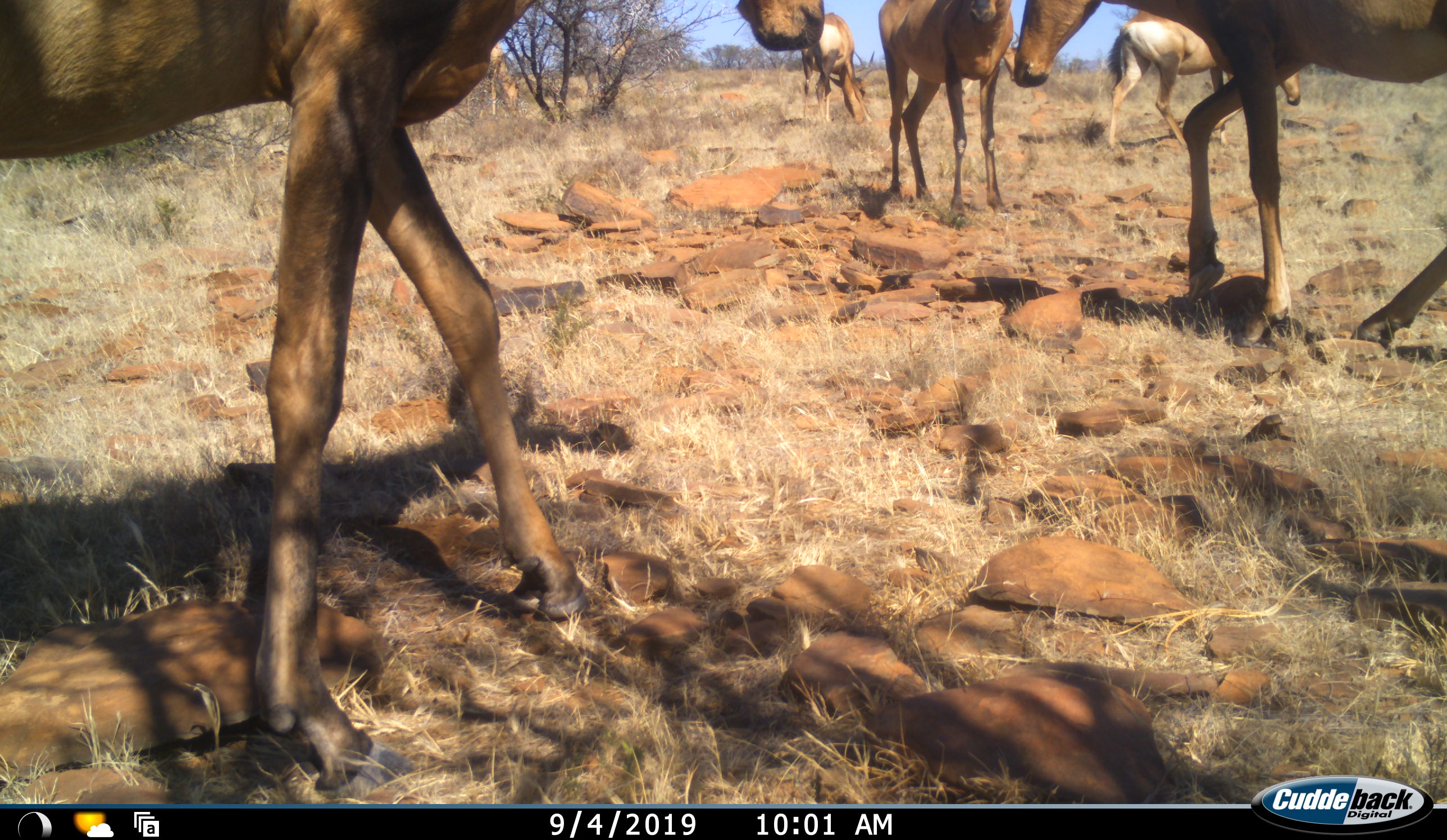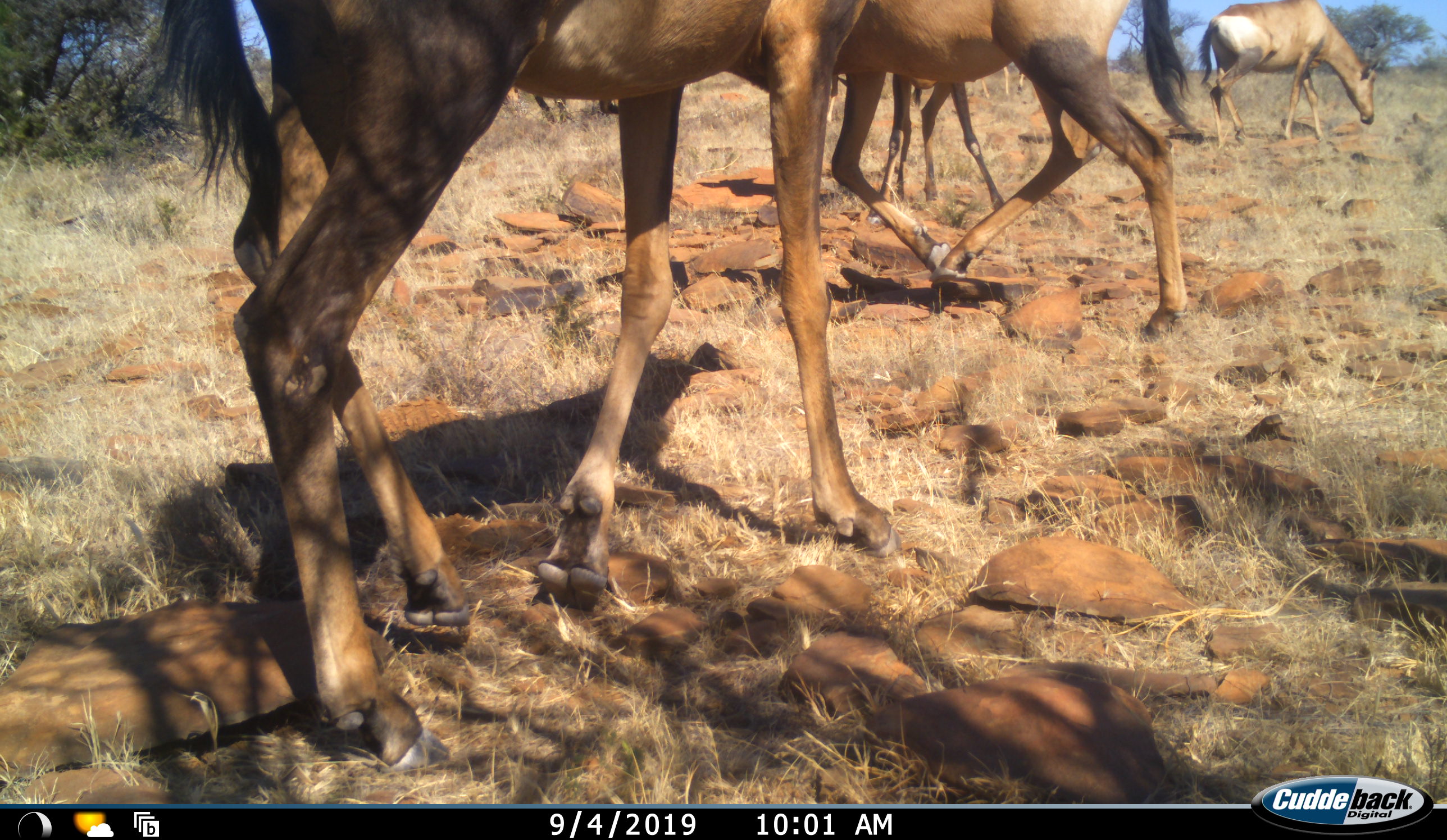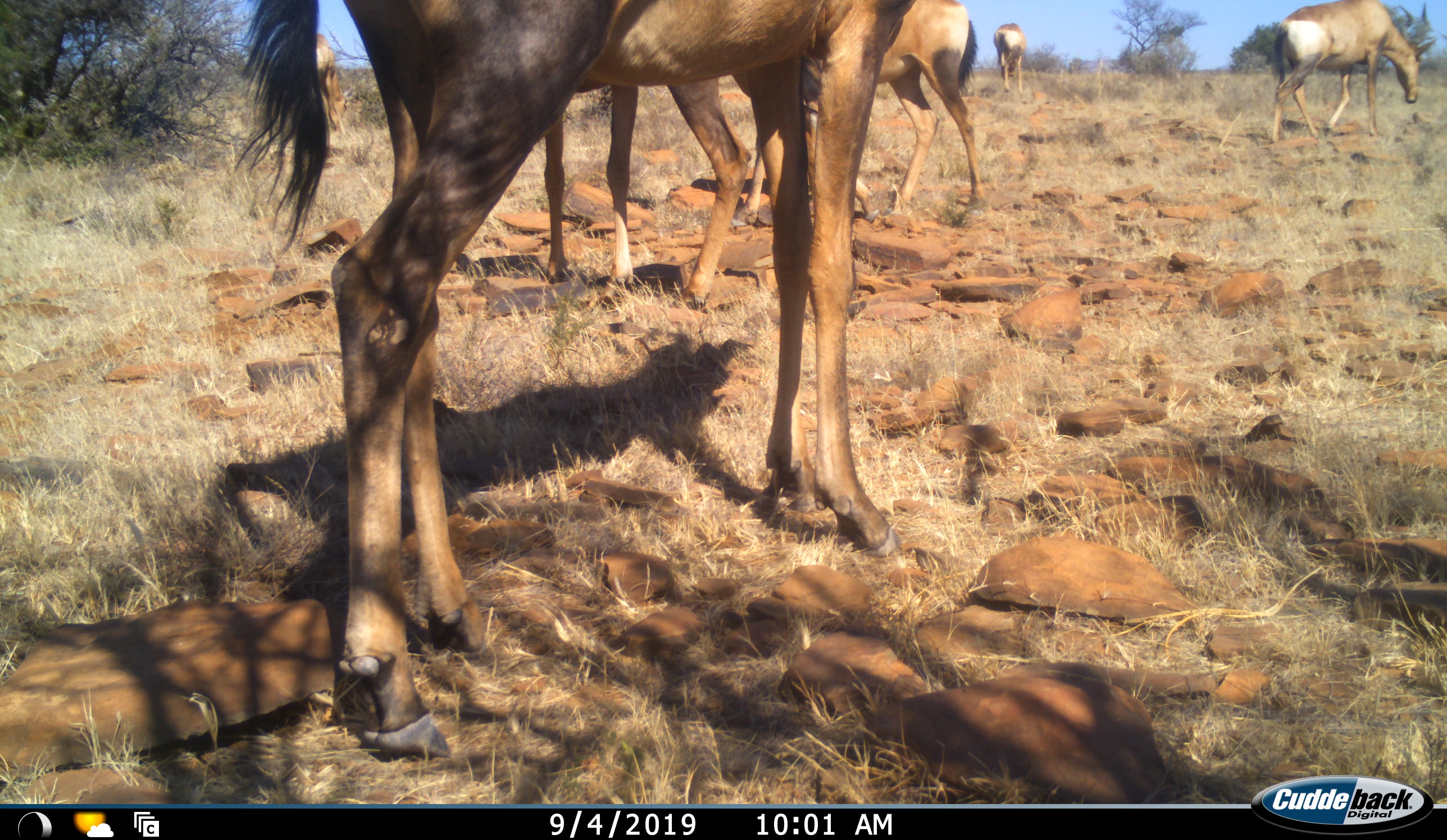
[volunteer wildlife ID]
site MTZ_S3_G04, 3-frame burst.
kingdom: Animalia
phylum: Chordata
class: Mammalia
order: Artiodactyla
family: Bovidae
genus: Alcelaphus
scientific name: Alcelaphus buselaphus caama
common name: red hartebeest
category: hartebeestred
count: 6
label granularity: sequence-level